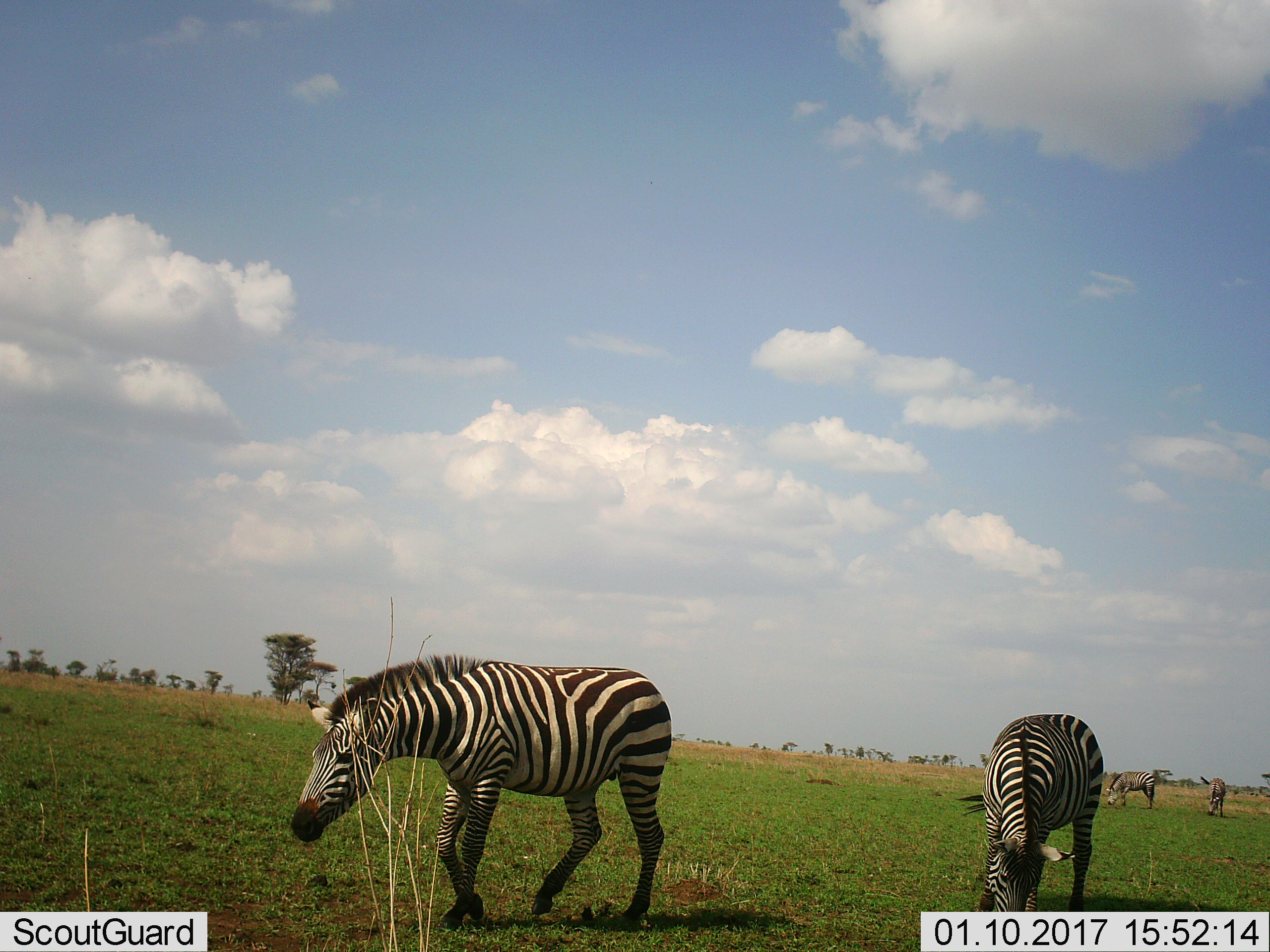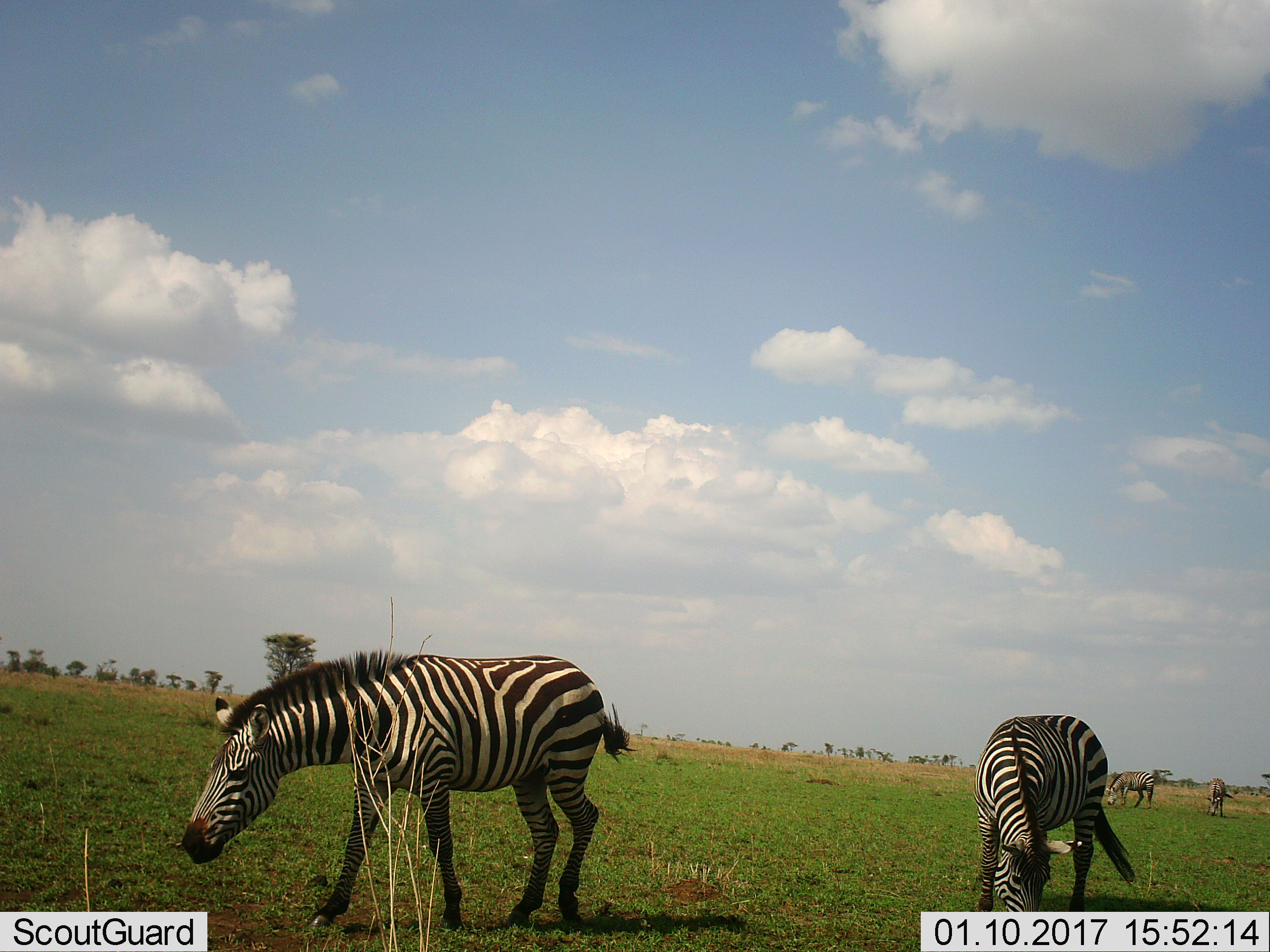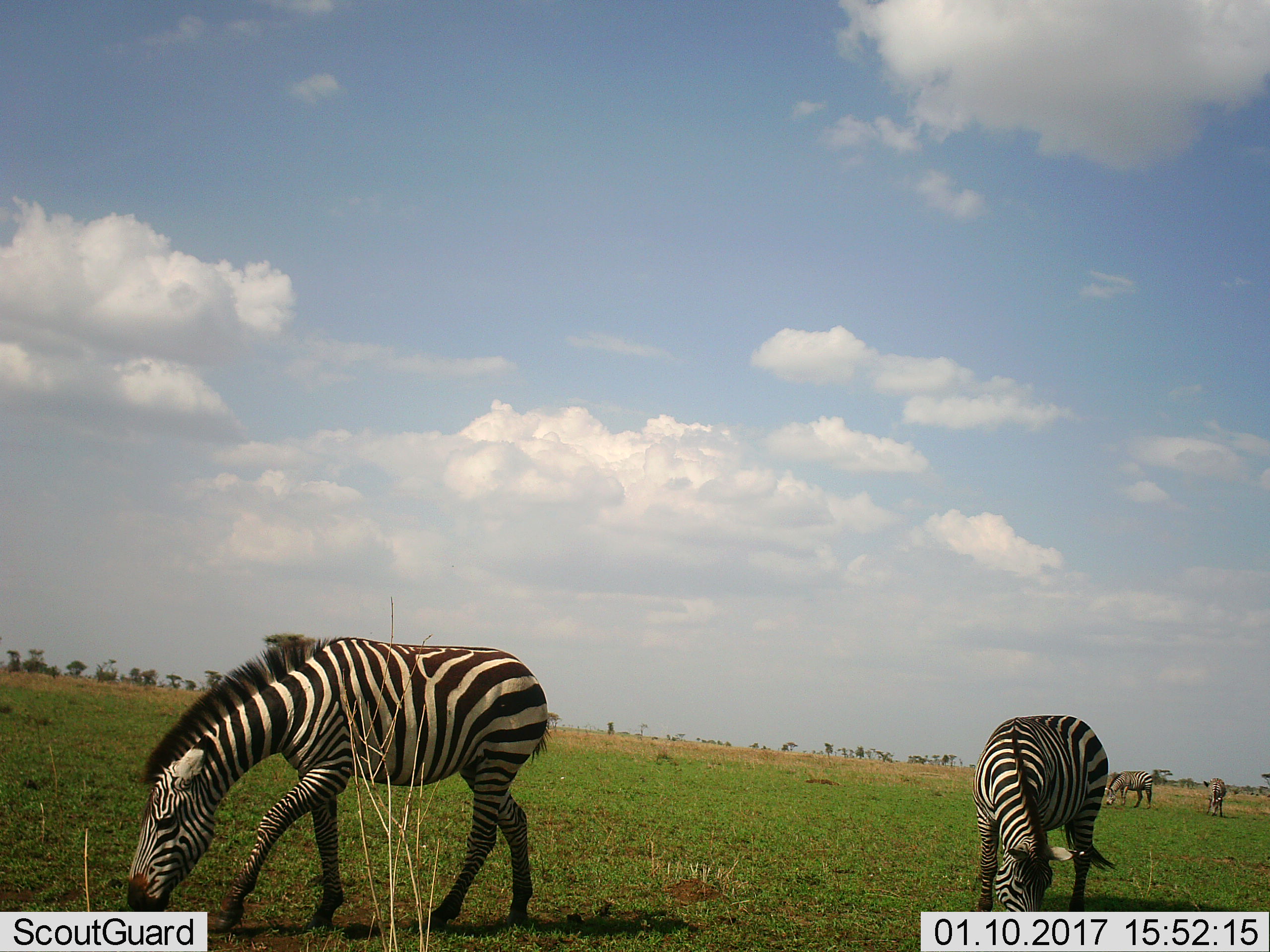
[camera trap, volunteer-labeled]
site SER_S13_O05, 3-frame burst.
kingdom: Animalia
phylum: Chordata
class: Mammalia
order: Perissodactyla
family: Equidae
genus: Equus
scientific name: Equus quagga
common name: plains zebra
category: zebraplains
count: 4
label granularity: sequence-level